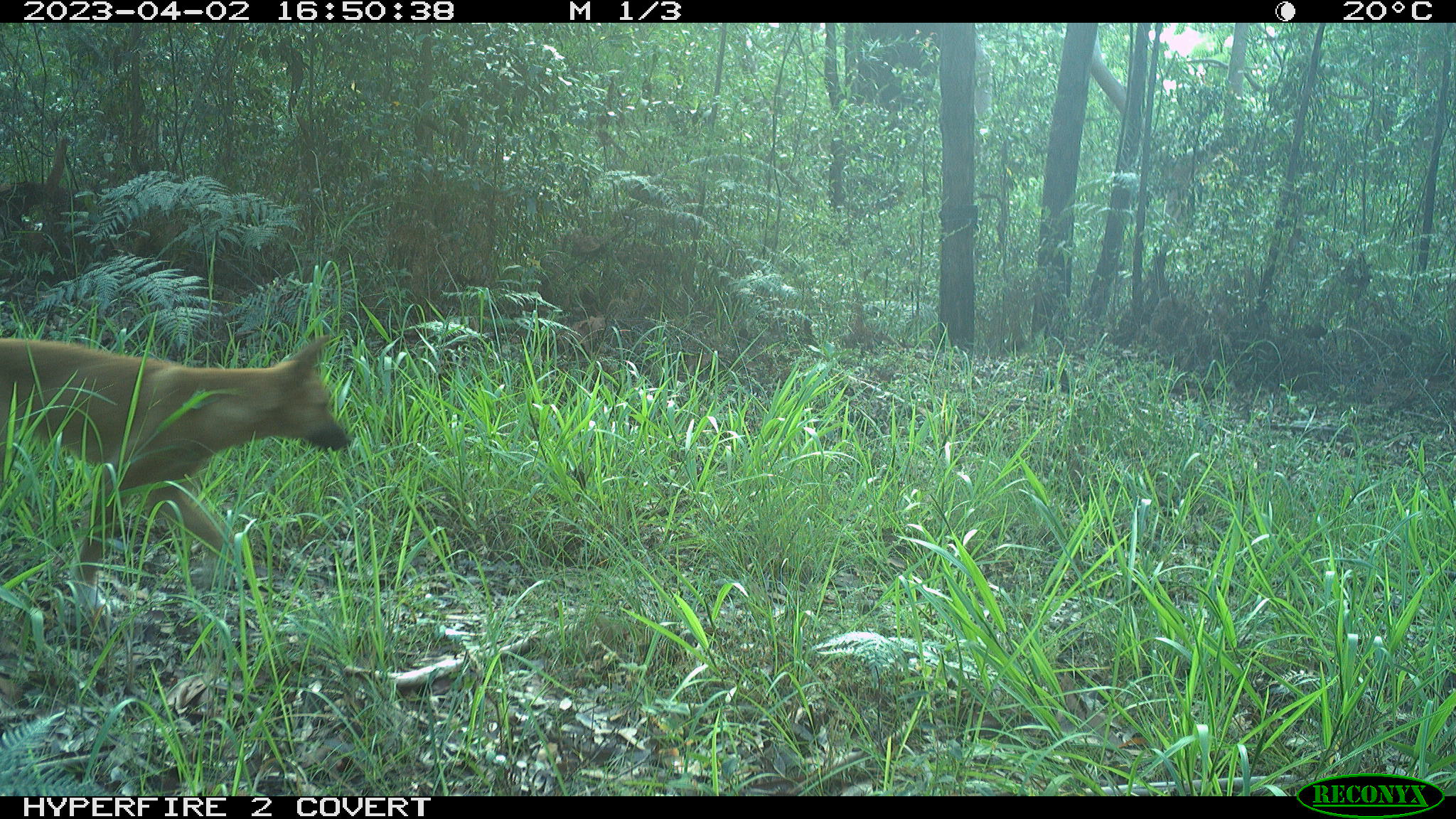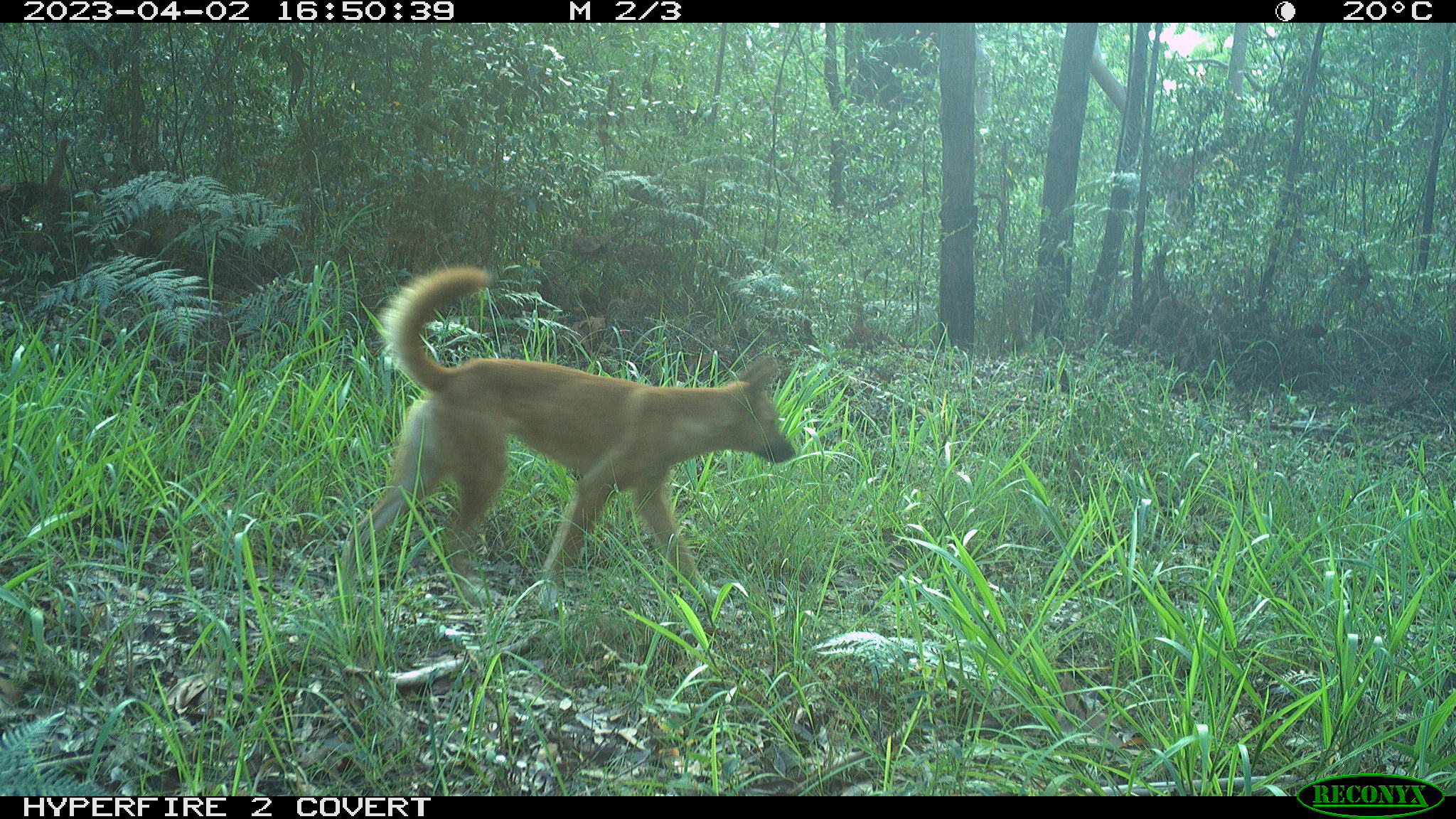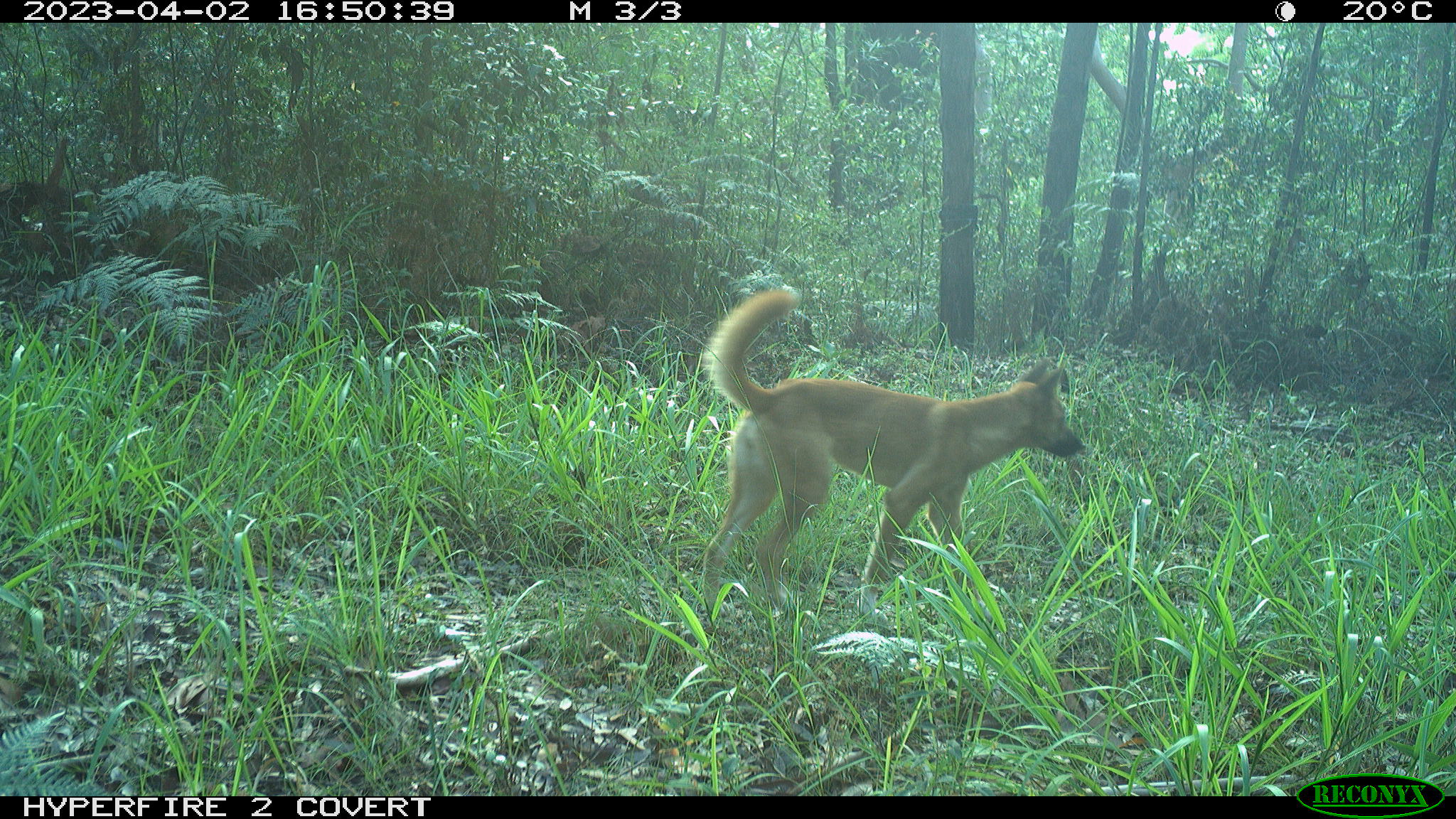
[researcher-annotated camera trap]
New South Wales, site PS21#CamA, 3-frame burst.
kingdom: Animalia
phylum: Chordata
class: Mammalia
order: Carnivora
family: Canidae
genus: Canis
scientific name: Canis familiaris dingo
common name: dingo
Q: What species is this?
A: Dingo (Canis familiaris dingo).